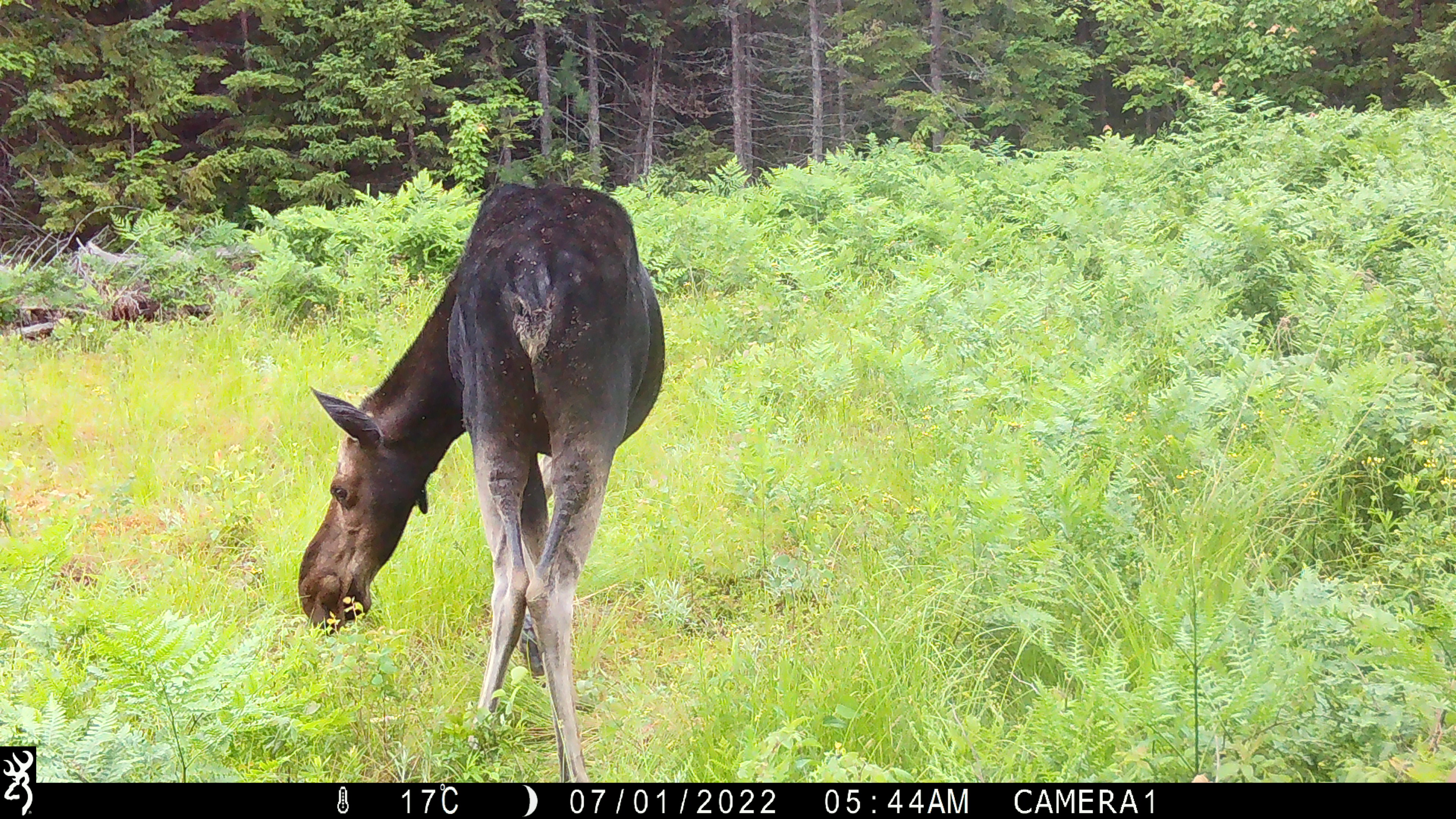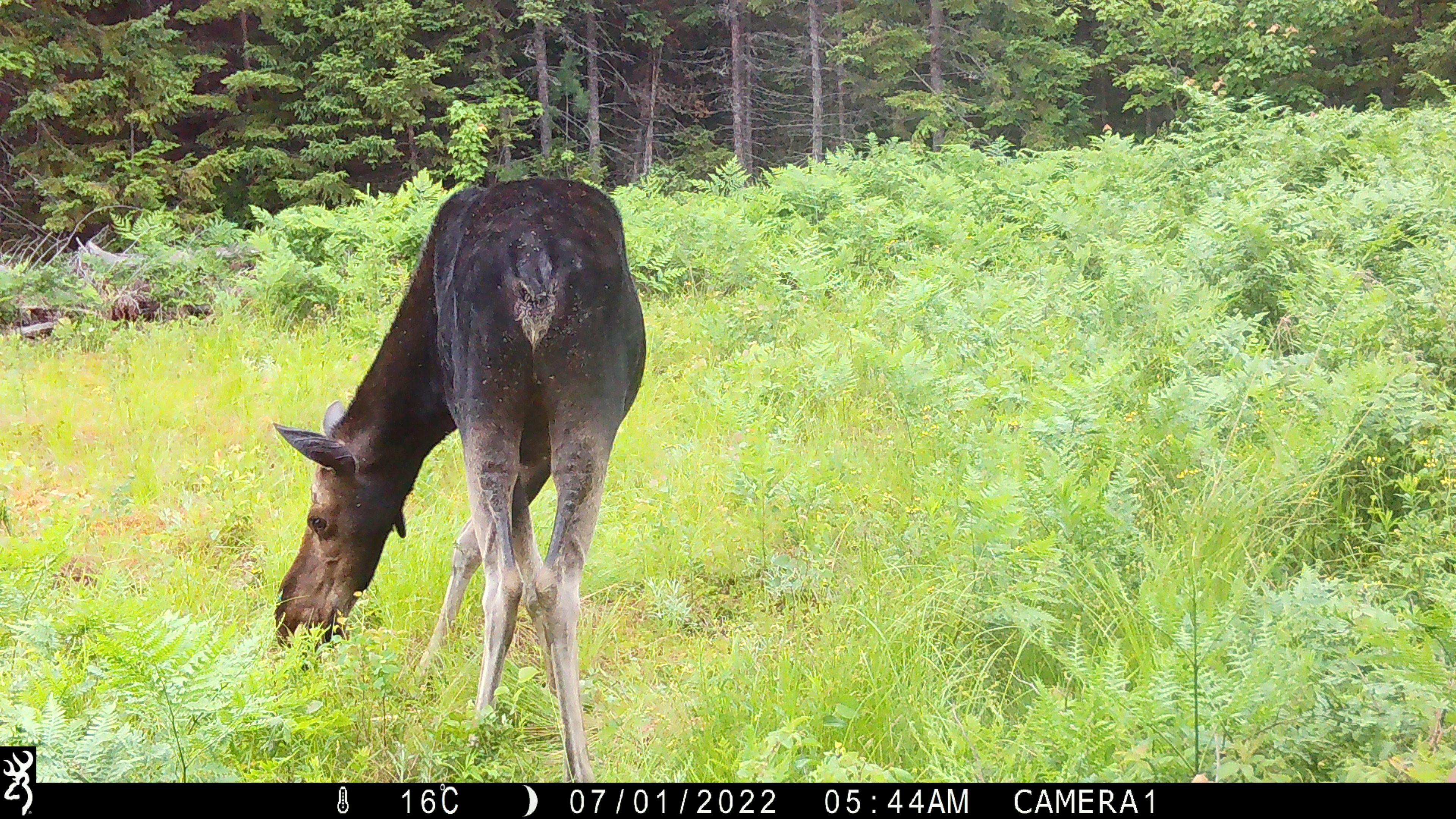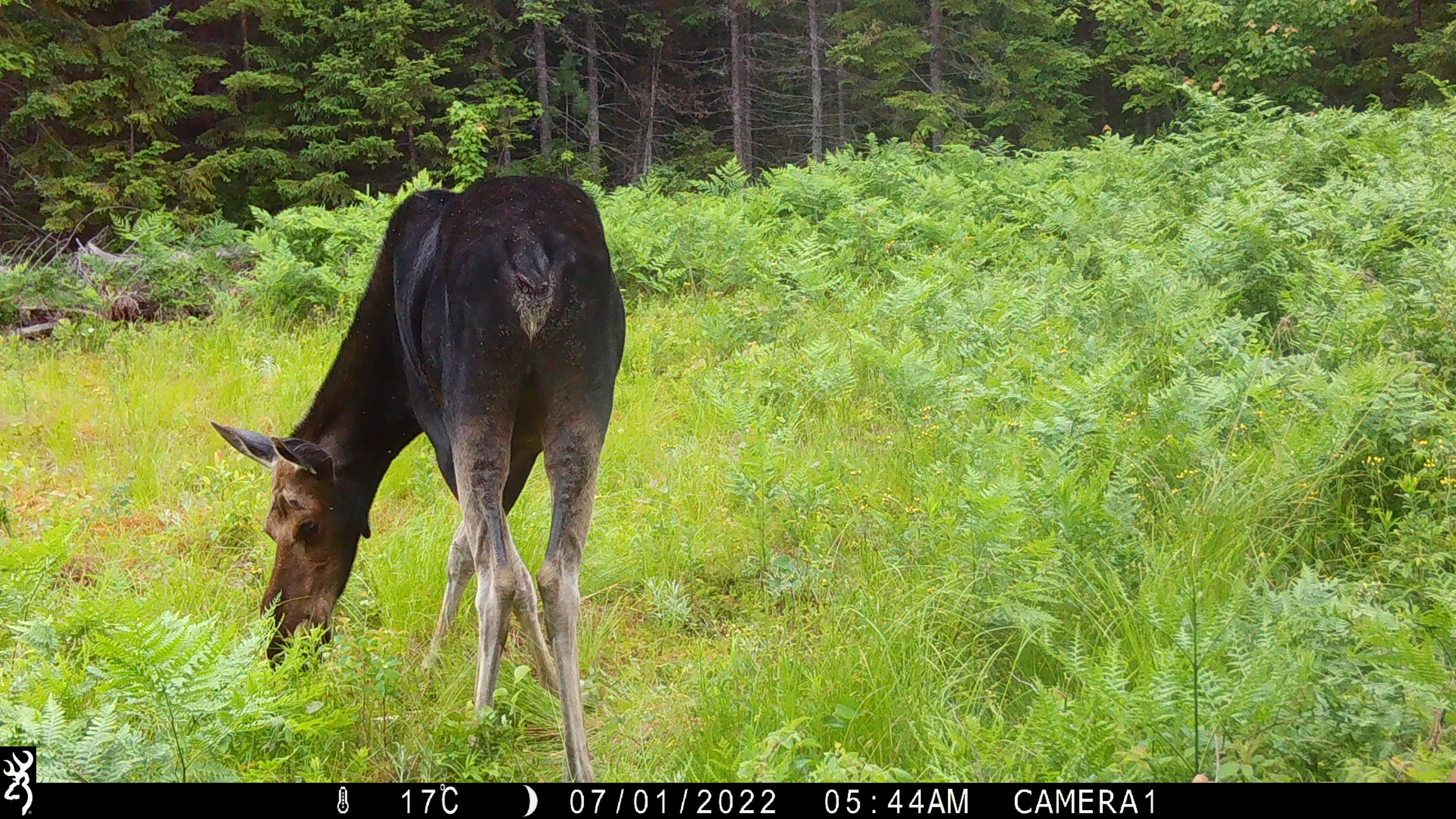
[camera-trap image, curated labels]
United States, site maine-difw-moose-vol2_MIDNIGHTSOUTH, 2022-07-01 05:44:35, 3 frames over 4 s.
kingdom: Animalia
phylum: Chordata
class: Mammalia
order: Artiodactyla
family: Cervidae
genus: Alces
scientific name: Alces alces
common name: moose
Moose (Alces alces).